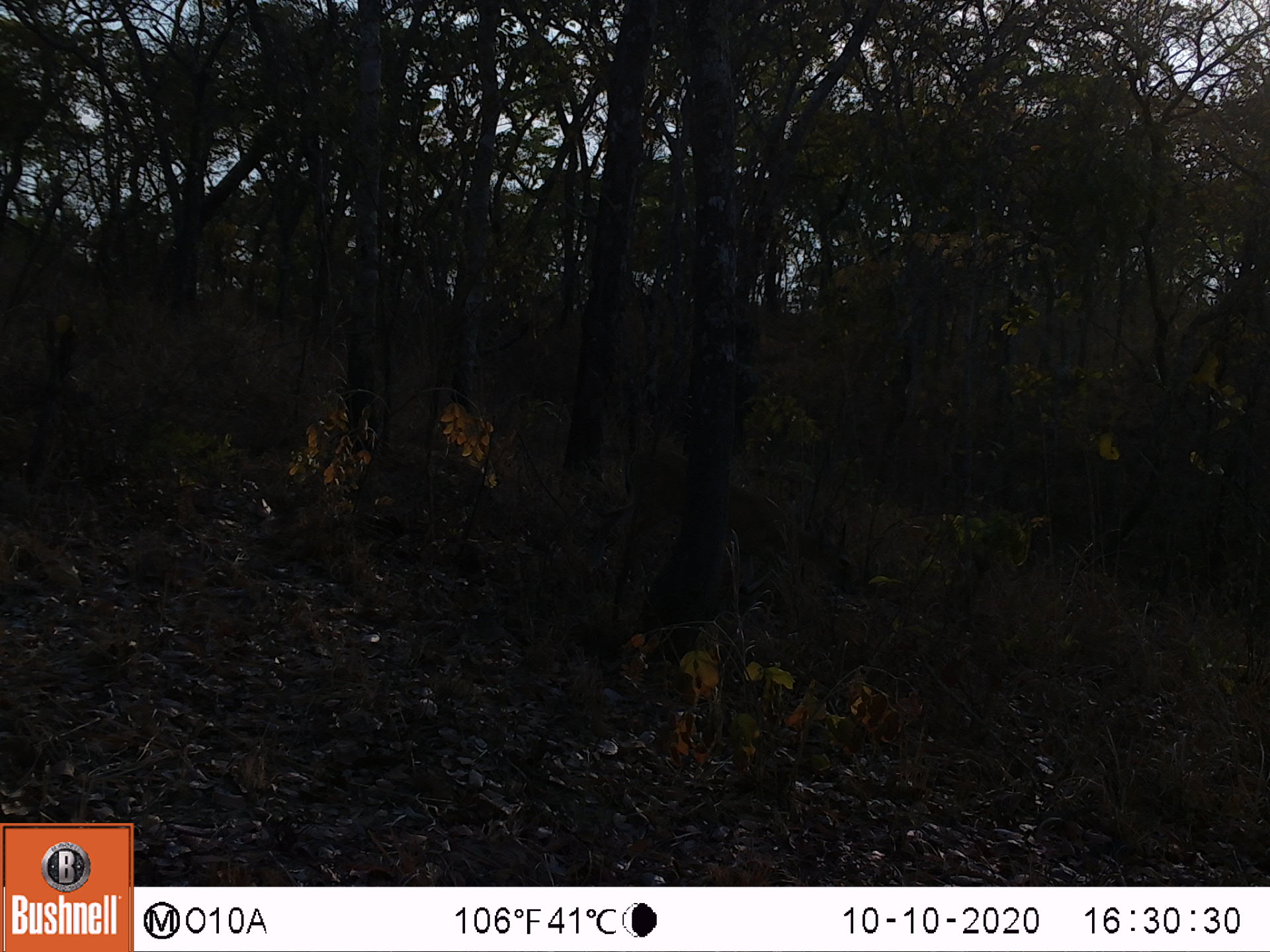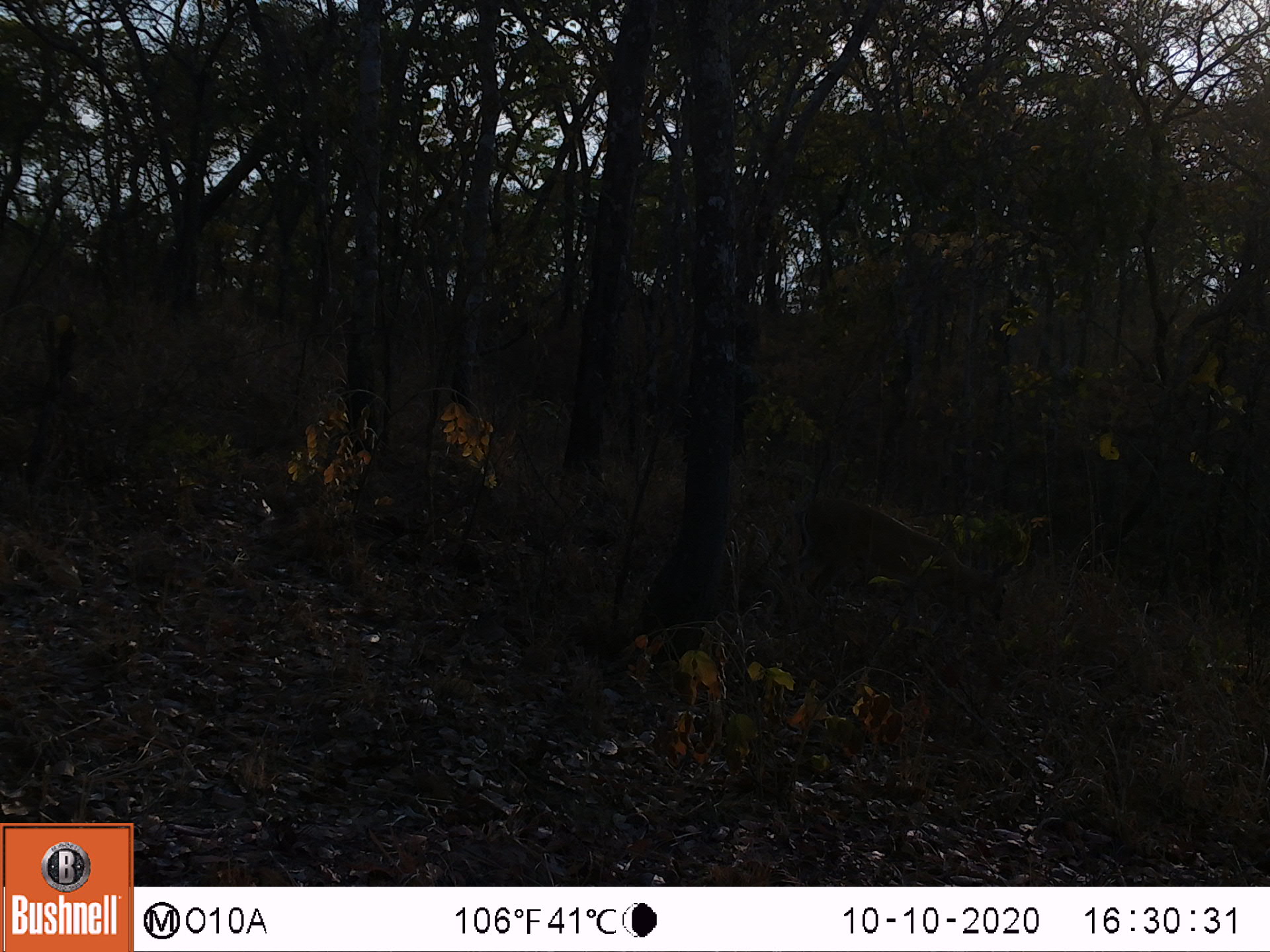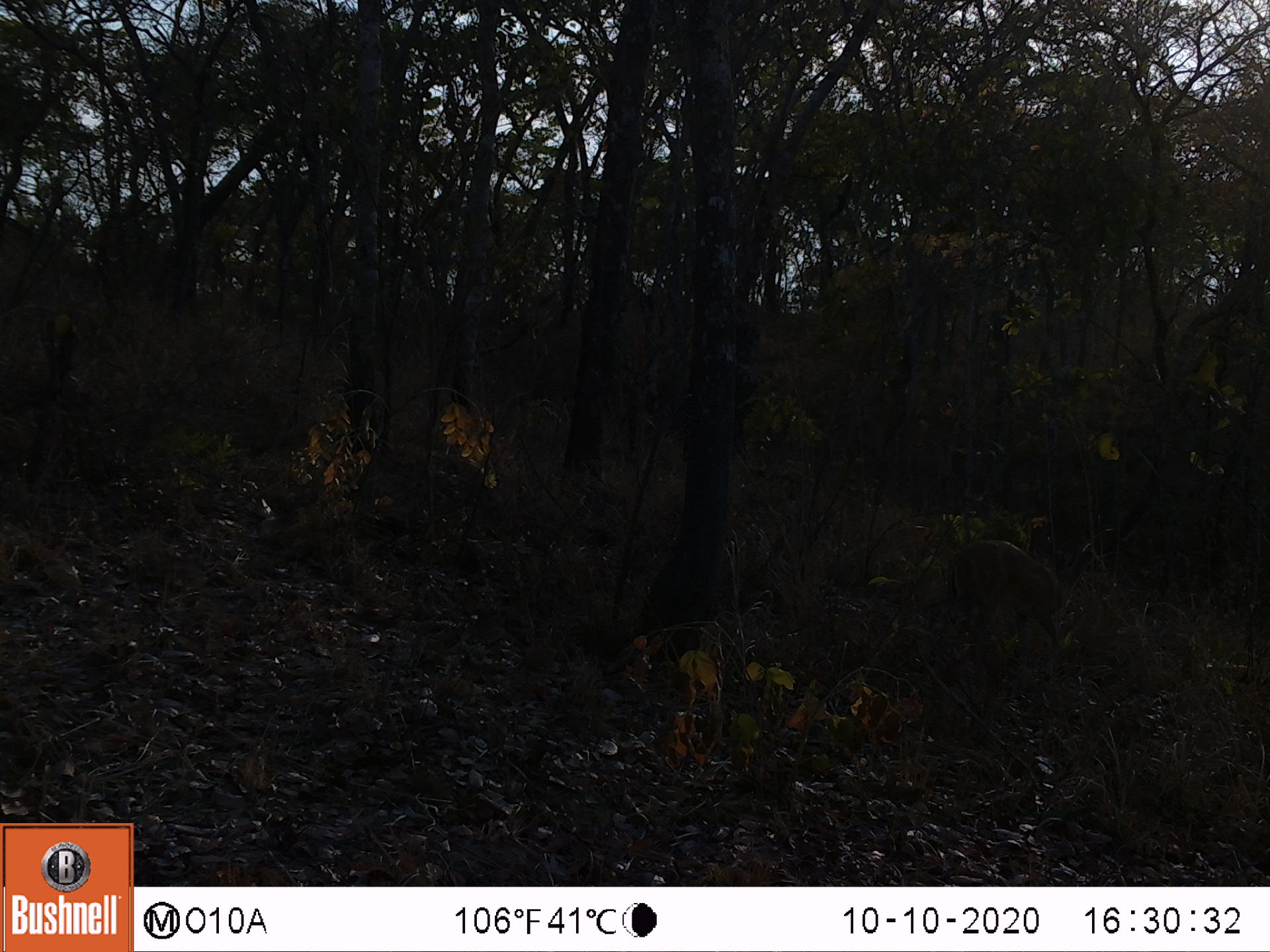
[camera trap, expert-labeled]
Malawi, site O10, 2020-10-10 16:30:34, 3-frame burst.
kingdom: Animalia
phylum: Chordata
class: Mammalia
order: Artiodactyla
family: Bovidae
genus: Sylvicapra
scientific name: Sylvicapra grimmia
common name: common duiker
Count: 1.